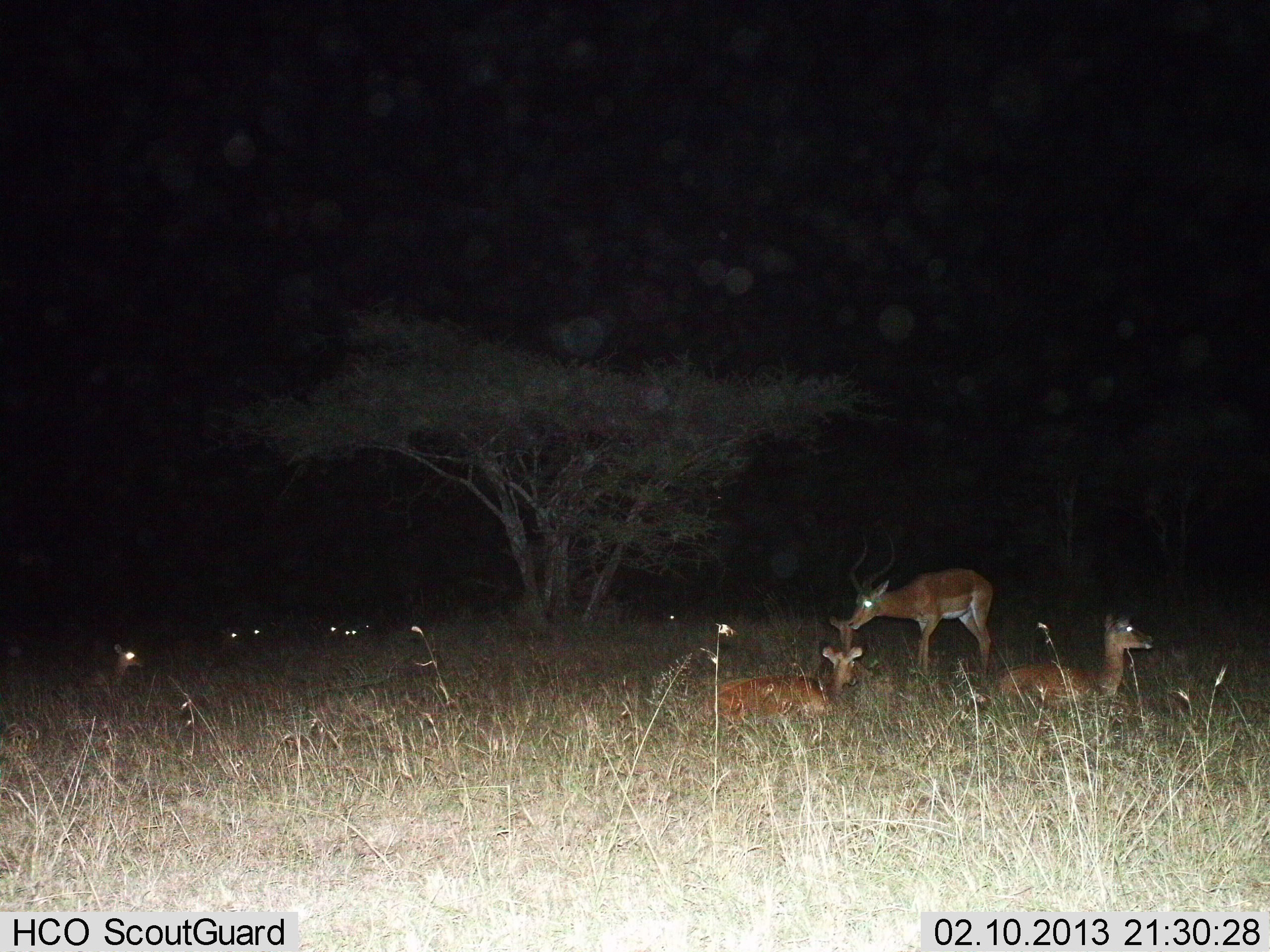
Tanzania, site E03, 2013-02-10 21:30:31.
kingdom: Animalia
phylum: Chordata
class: Mammalia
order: Artiodactyla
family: Bovidae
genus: Aepyceros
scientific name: Aepyceros melampus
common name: impala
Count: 9.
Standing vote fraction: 73%.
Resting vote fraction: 100%.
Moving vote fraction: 0%.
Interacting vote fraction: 7%.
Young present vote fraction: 13%.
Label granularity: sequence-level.